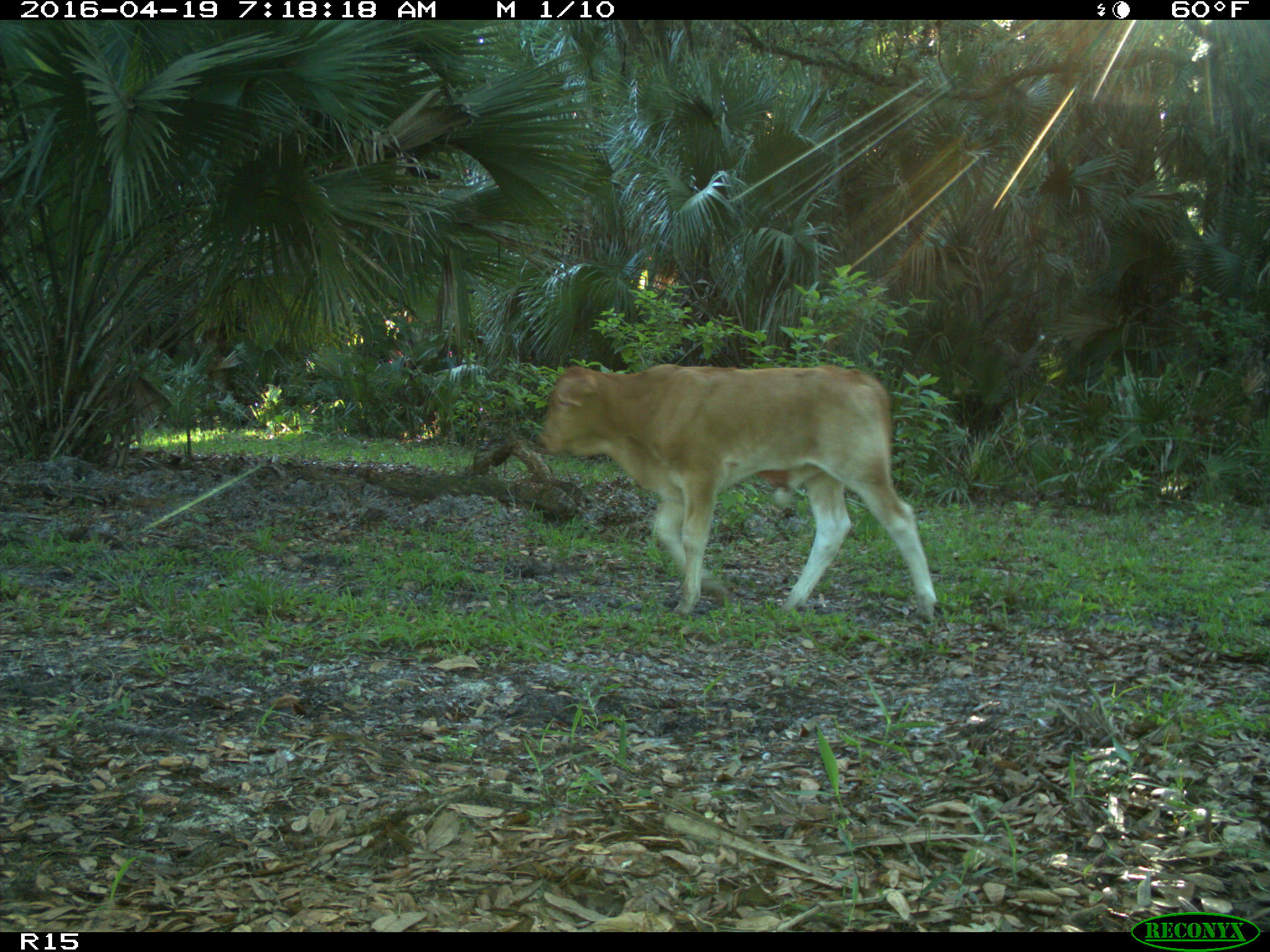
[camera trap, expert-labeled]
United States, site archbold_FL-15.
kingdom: Animalia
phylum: Chordata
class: Mammalia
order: Artiodactyla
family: Bovidae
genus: Bos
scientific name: Bos taurus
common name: domestic cow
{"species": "Bos taurus (domestic cow)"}